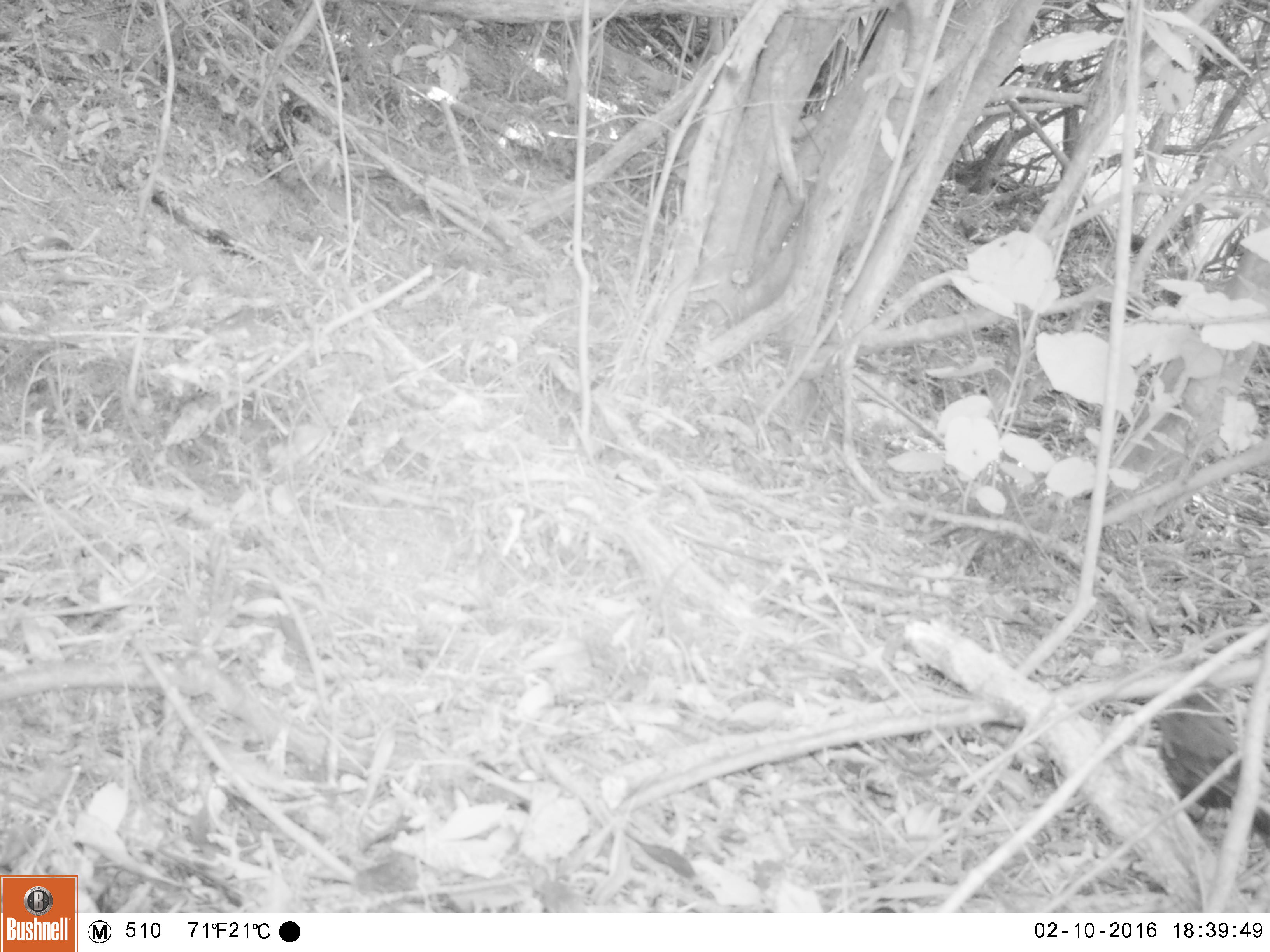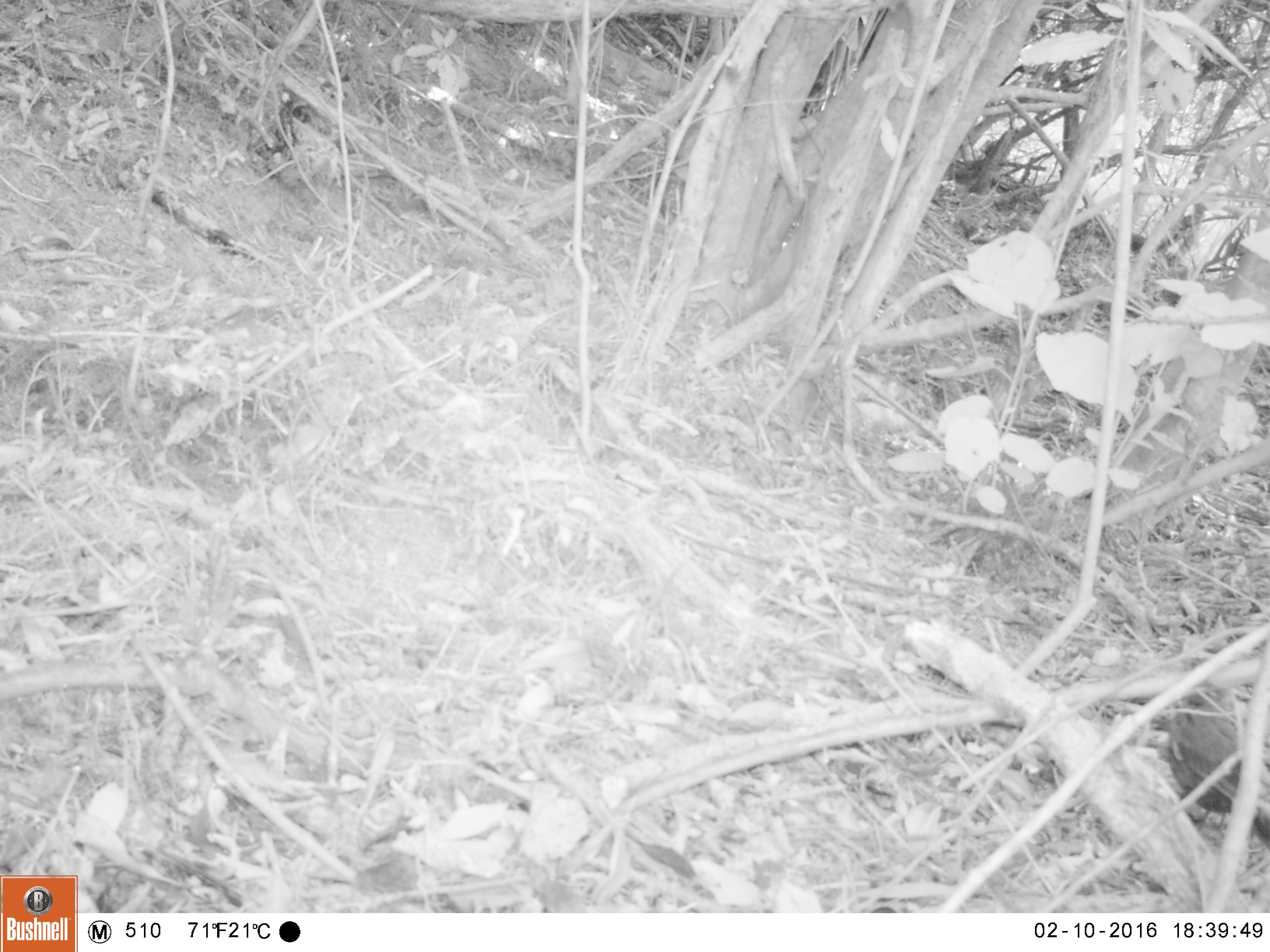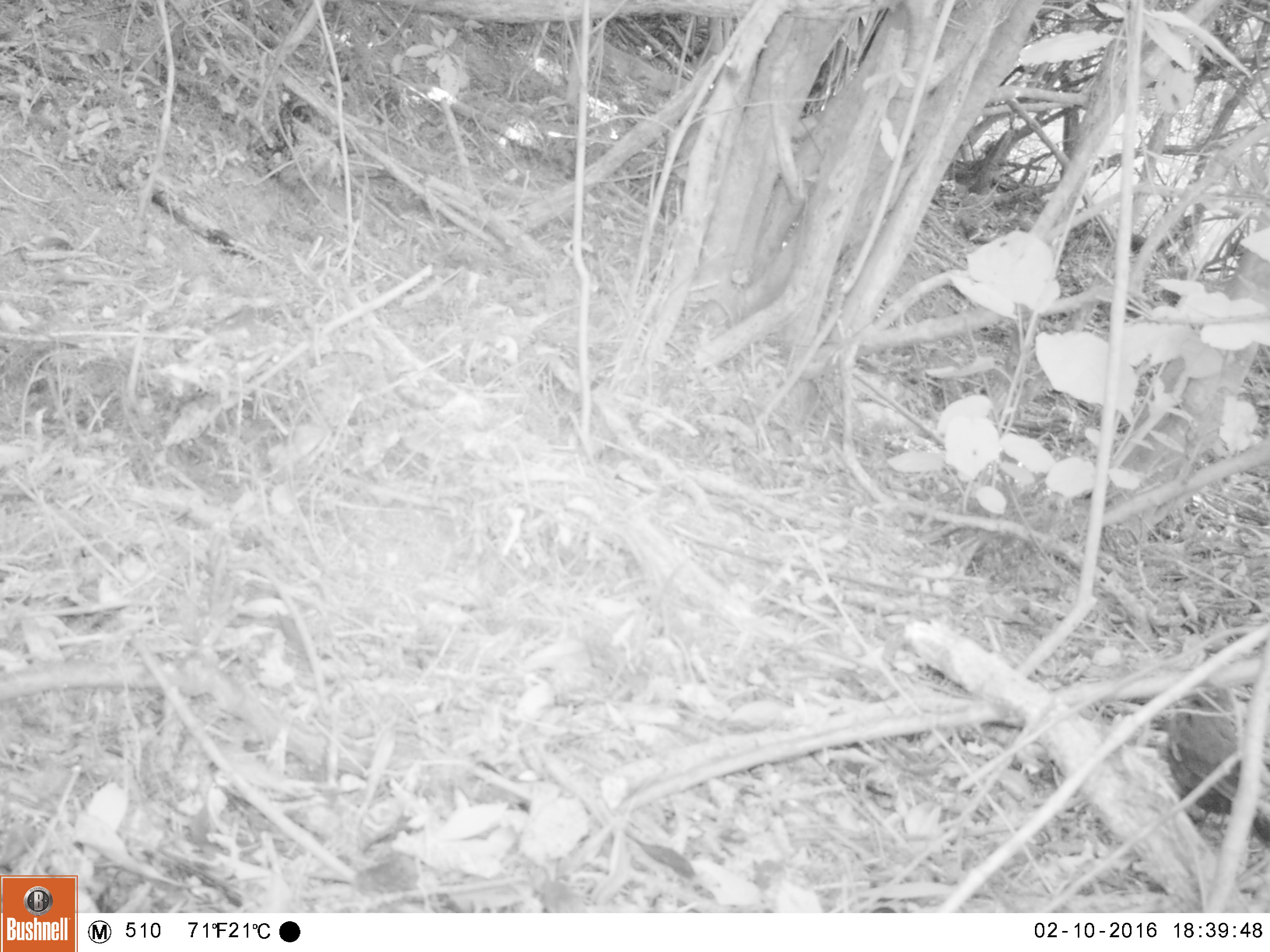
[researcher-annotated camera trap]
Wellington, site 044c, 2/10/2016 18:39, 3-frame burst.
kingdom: Animalia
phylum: Chordata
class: Aves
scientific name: Aves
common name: bird